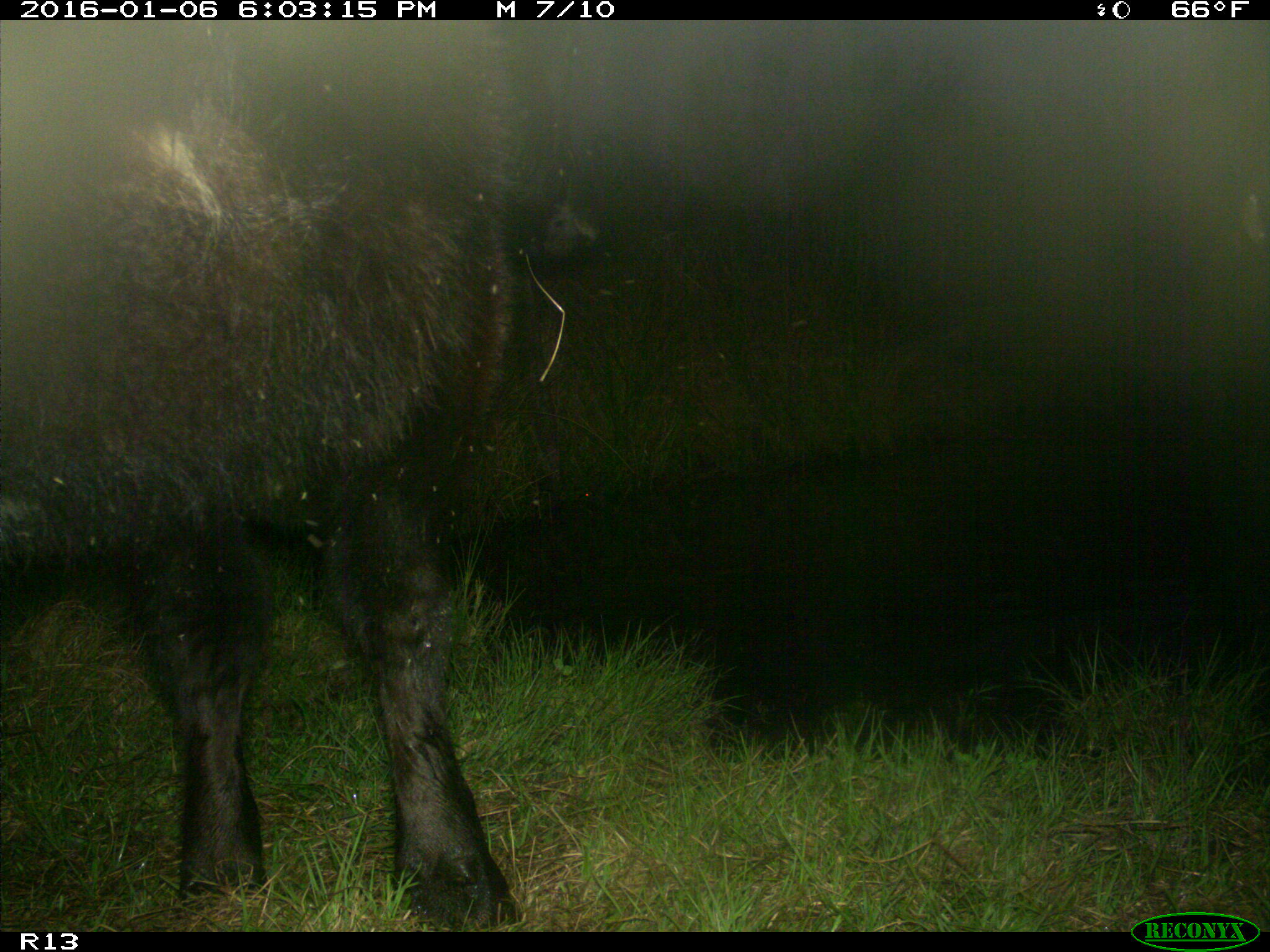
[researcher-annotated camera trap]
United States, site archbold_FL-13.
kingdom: Animalia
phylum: Chordata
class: Mammalia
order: Artiodactyla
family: Bovidae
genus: Bos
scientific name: Bos taurus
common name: domestic cow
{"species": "Bos taurus (domestic cow)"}